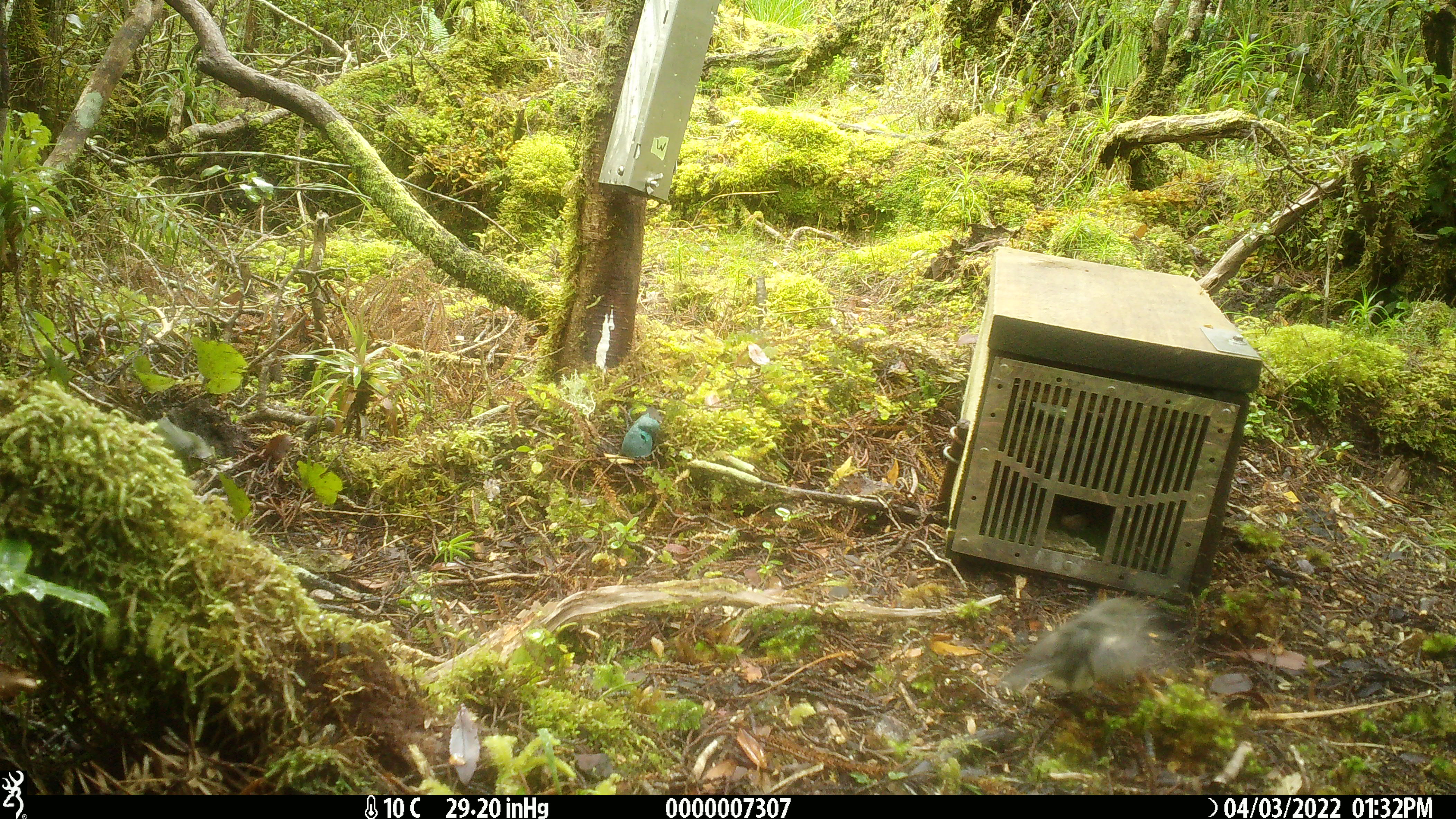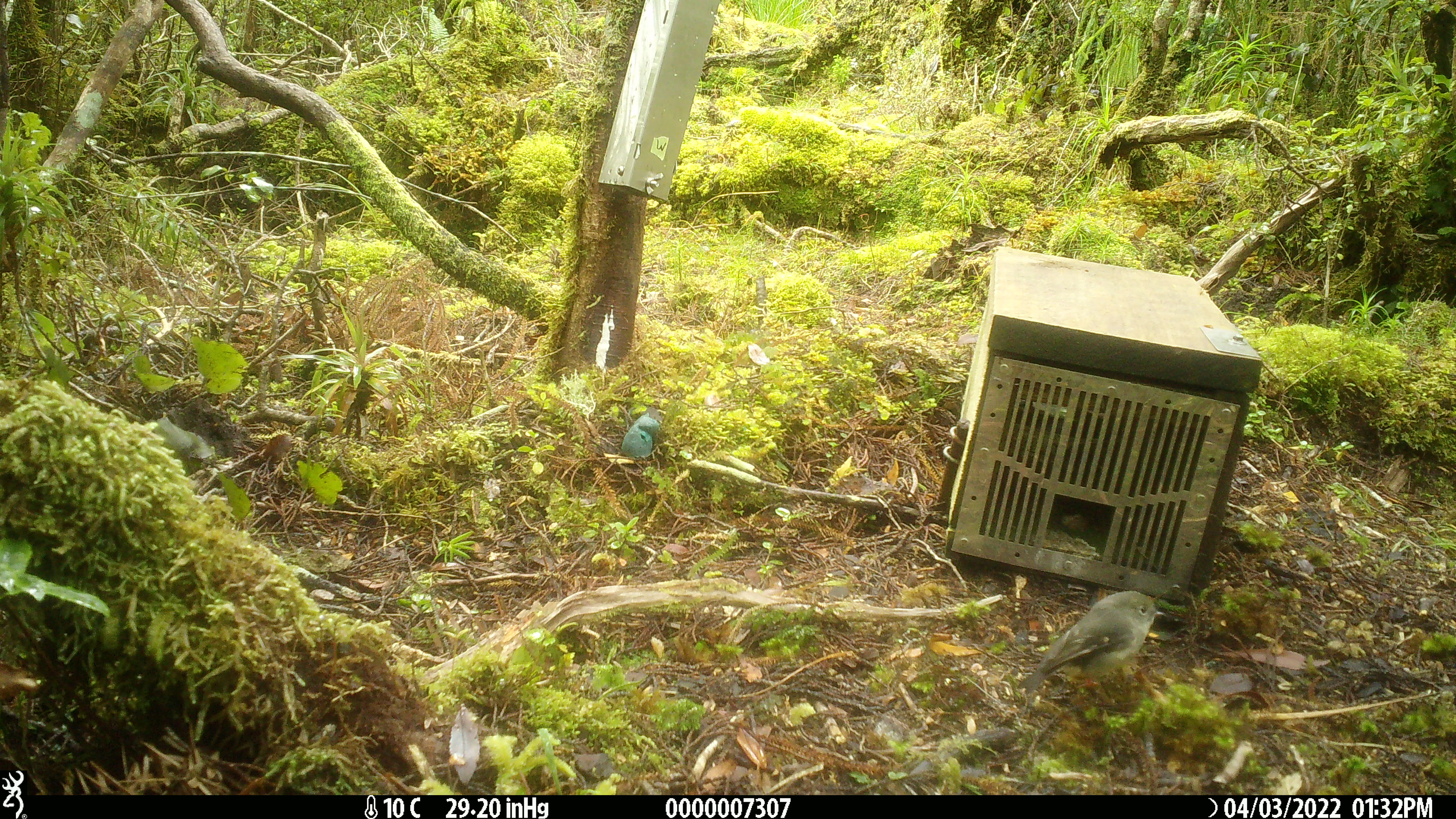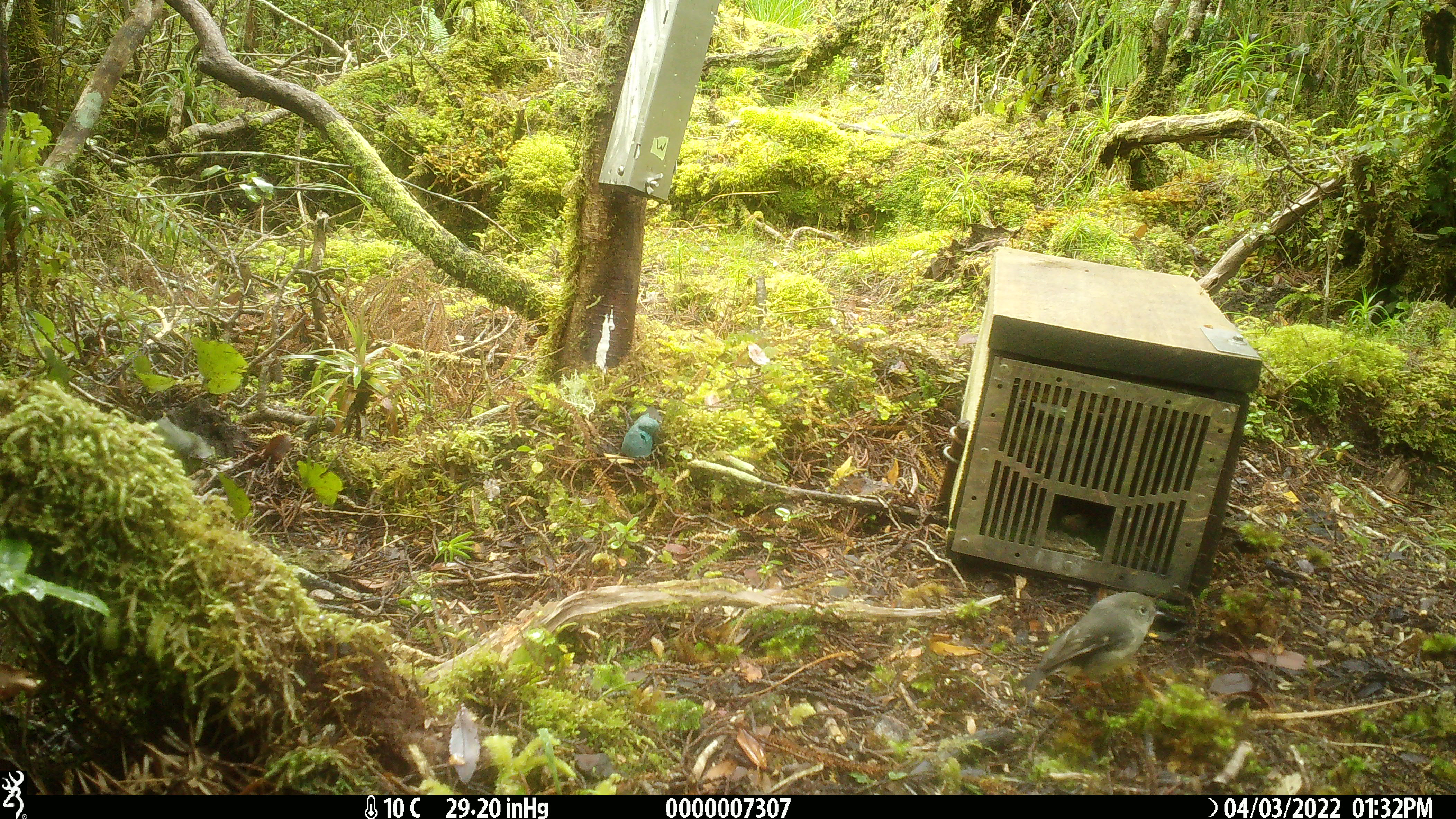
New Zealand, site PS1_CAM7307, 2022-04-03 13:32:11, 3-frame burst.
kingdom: Animalia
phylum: Chordata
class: Aves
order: Passeriformes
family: Petroicidae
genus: Petroica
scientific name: Petroica macrocephala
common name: tomtit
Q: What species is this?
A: Tomtit (Petroica macrocephala).